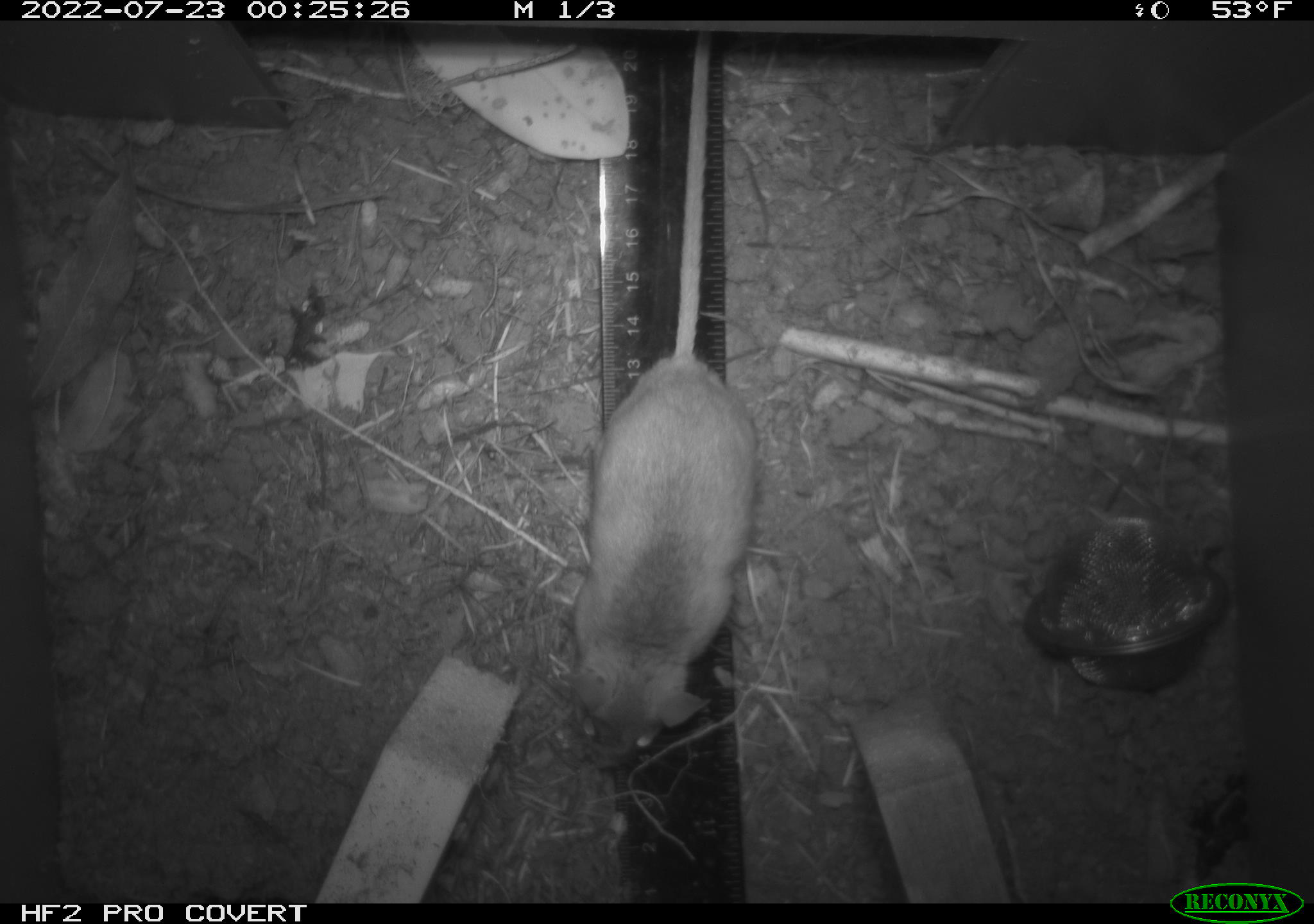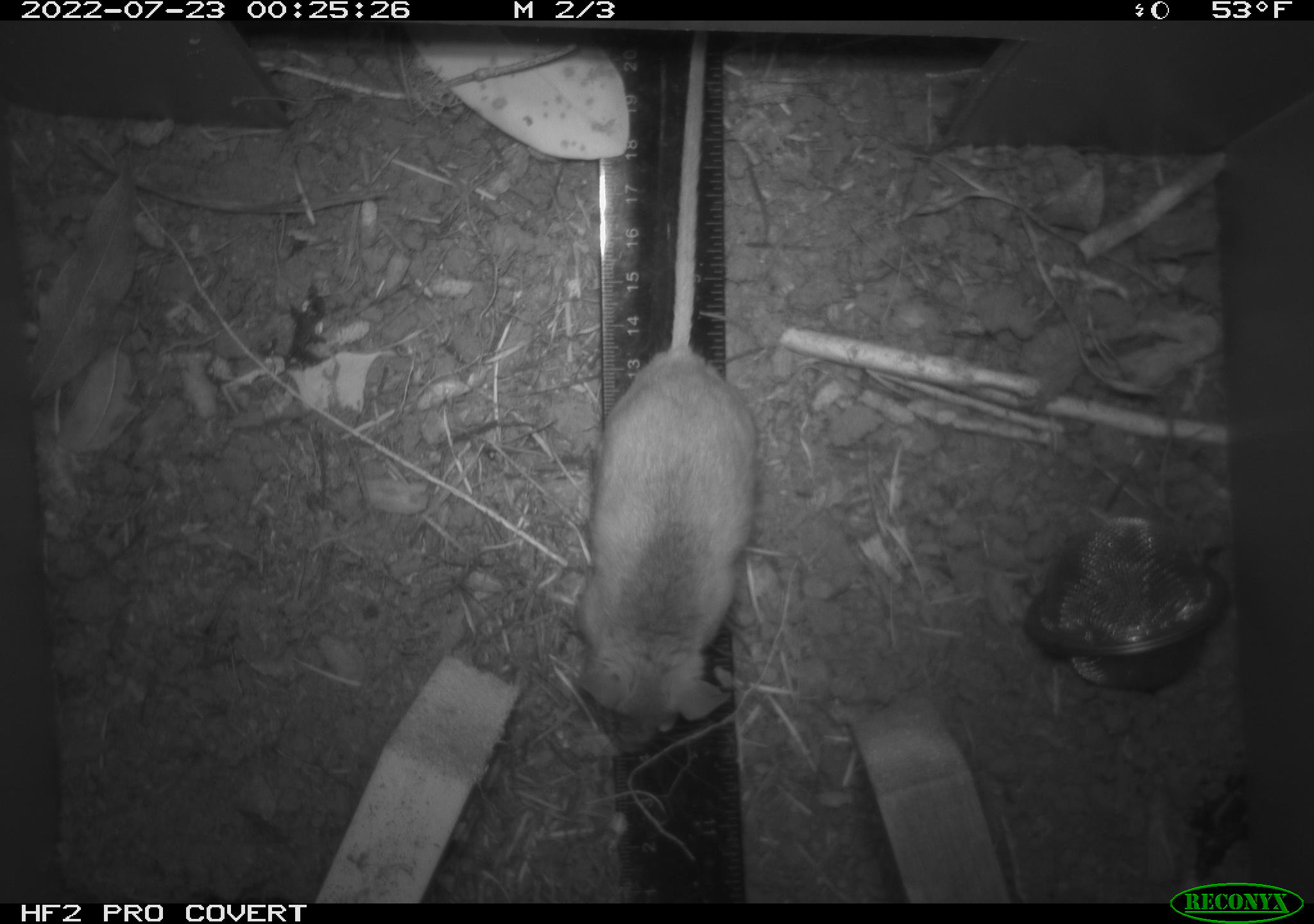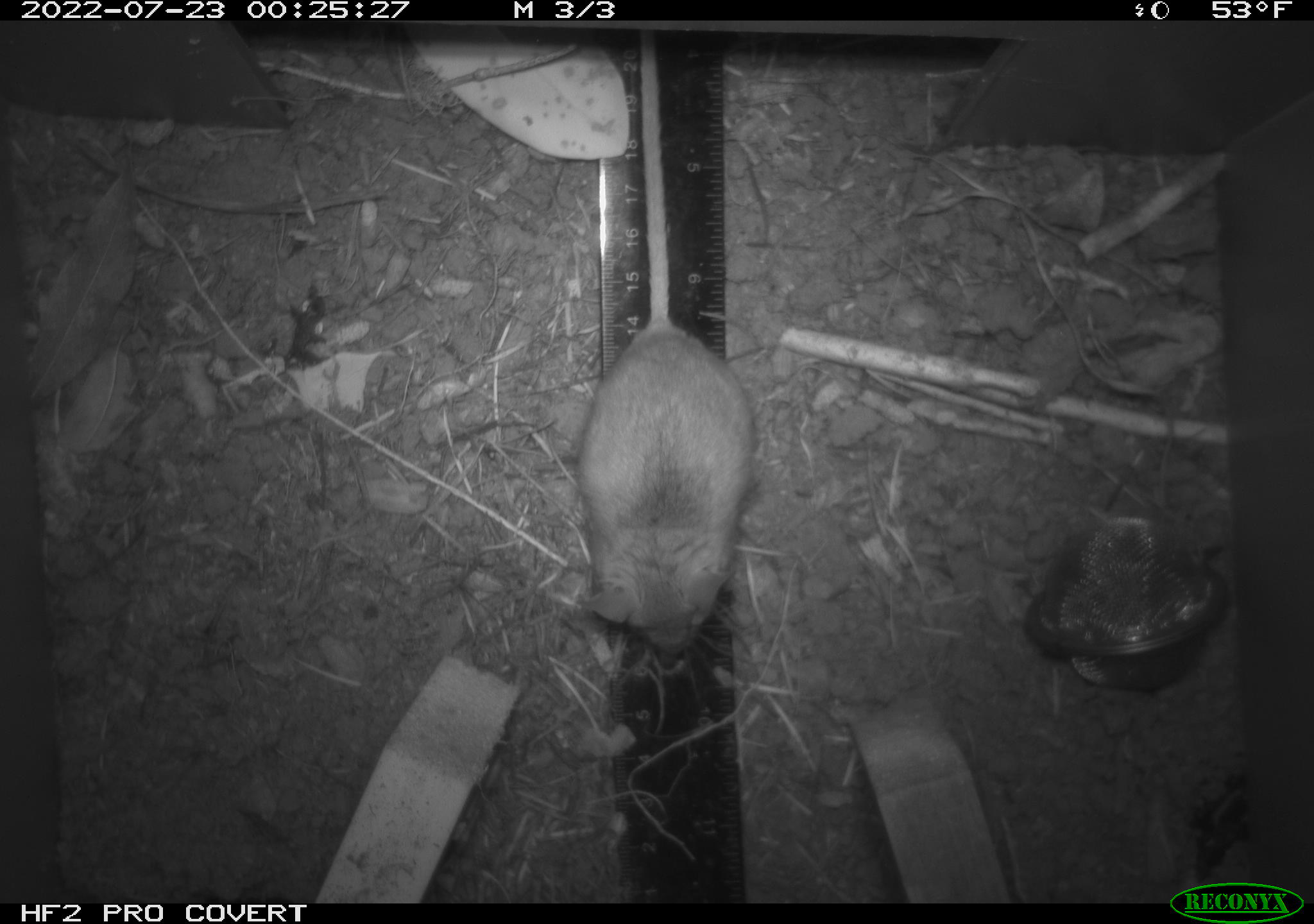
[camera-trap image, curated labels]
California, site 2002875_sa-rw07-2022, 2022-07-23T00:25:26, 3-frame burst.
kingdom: Animalia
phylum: Chordata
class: Mammalia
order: Rodentia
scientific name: Rodentia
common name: mouse species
Mouse species (Rodentia).